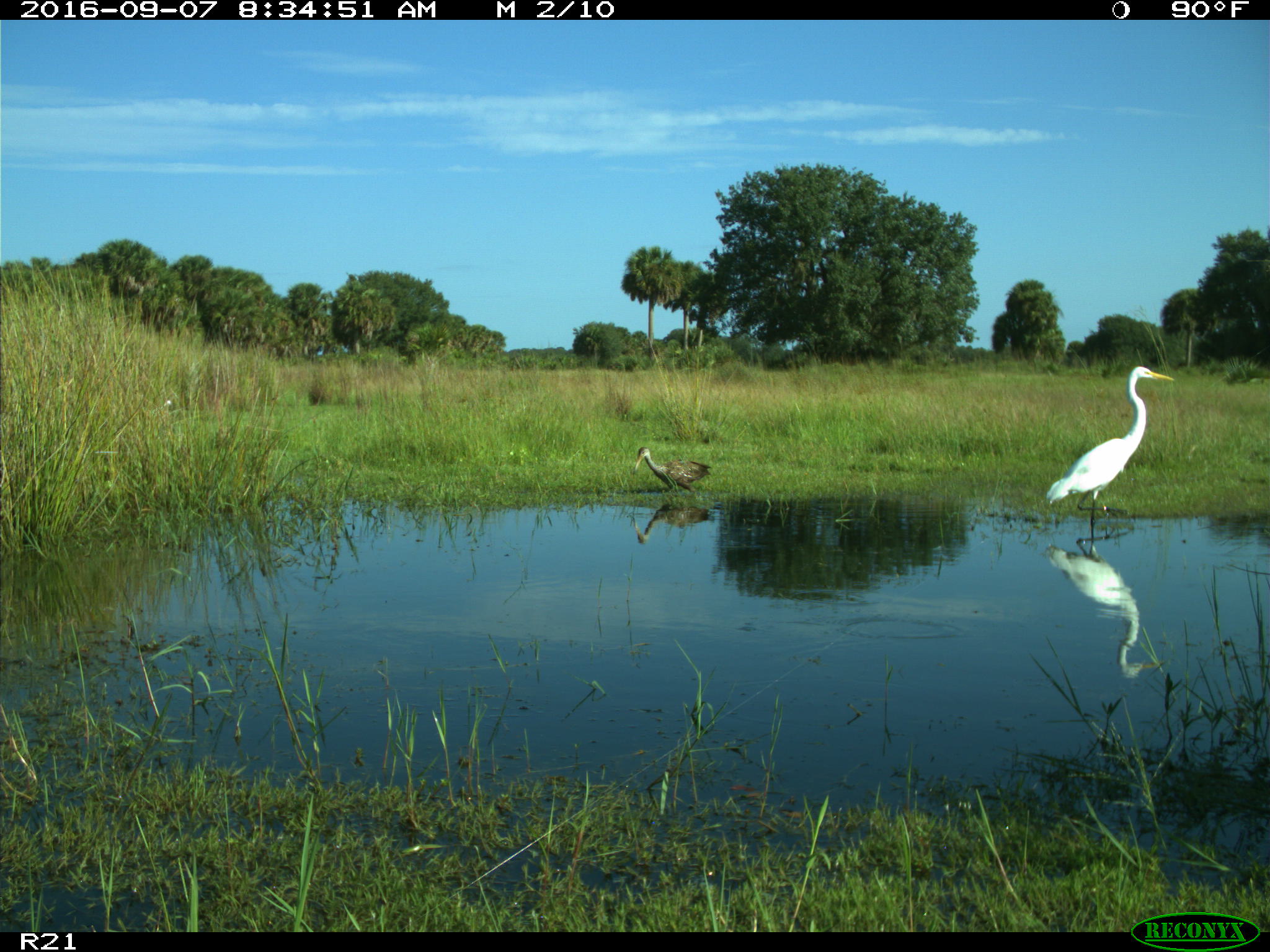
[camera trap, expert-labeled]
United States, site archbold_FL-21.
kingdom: Animalia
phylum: Chordata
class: Aves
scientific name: Aves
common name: birds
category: unidentified bird